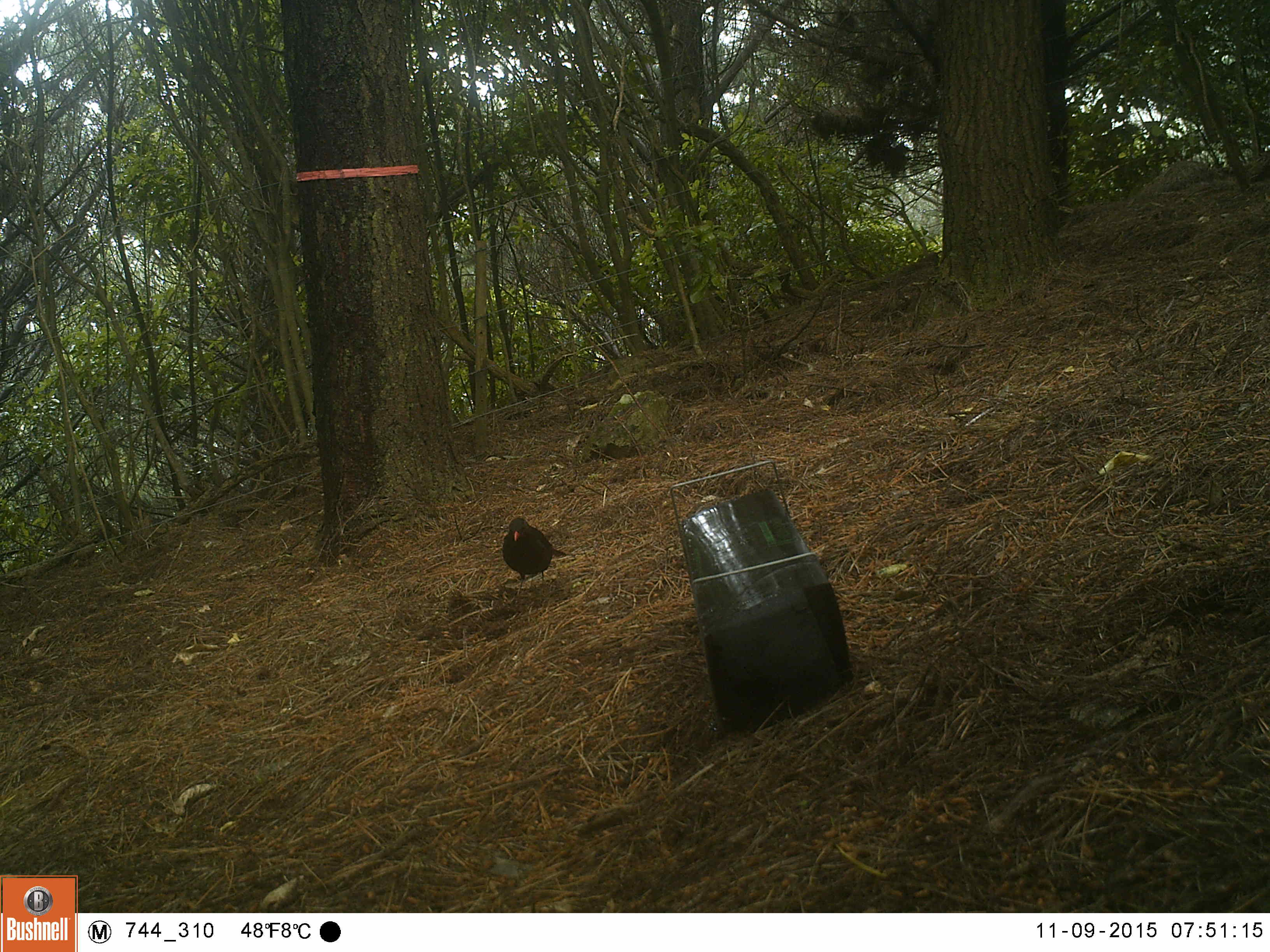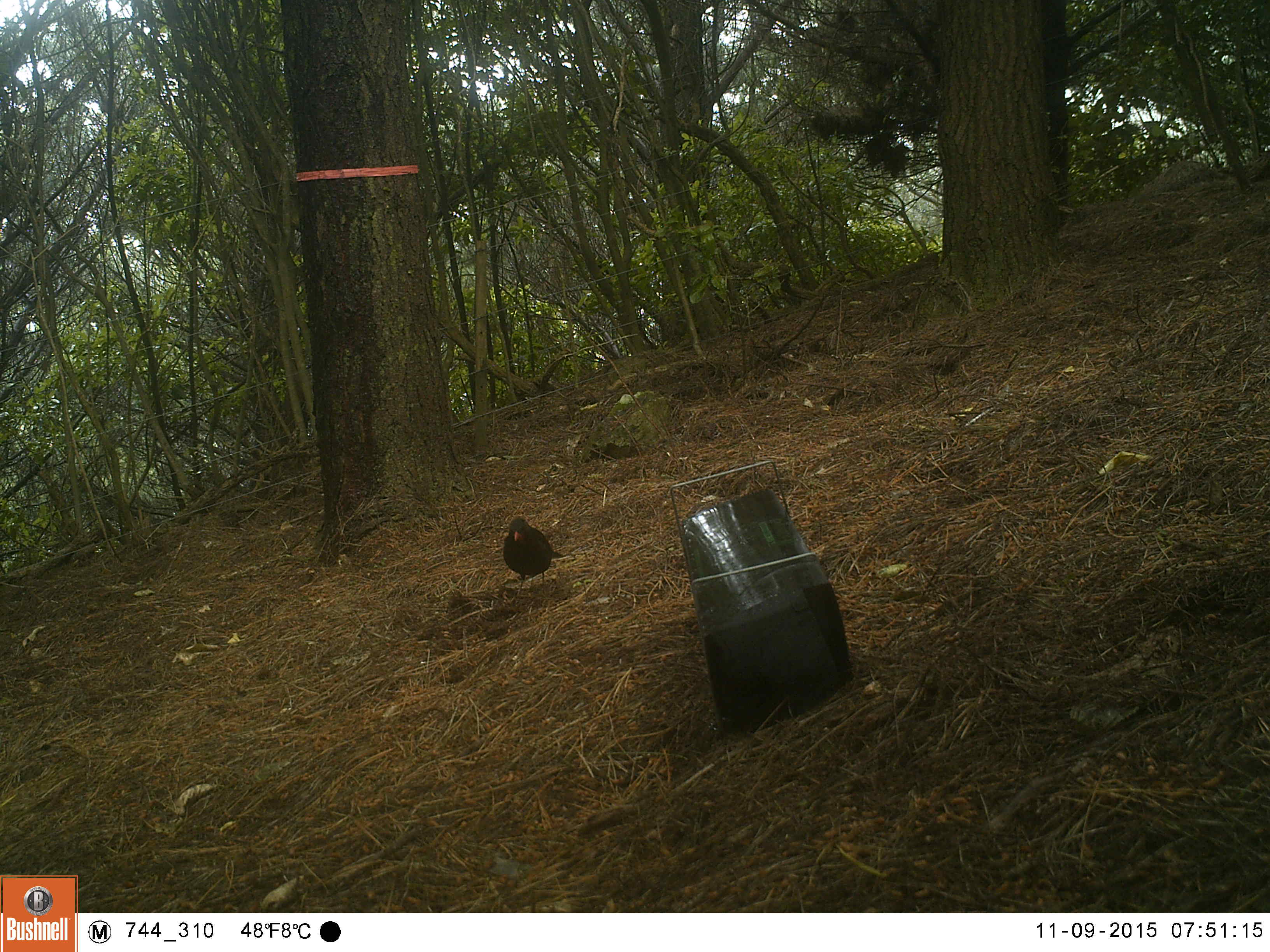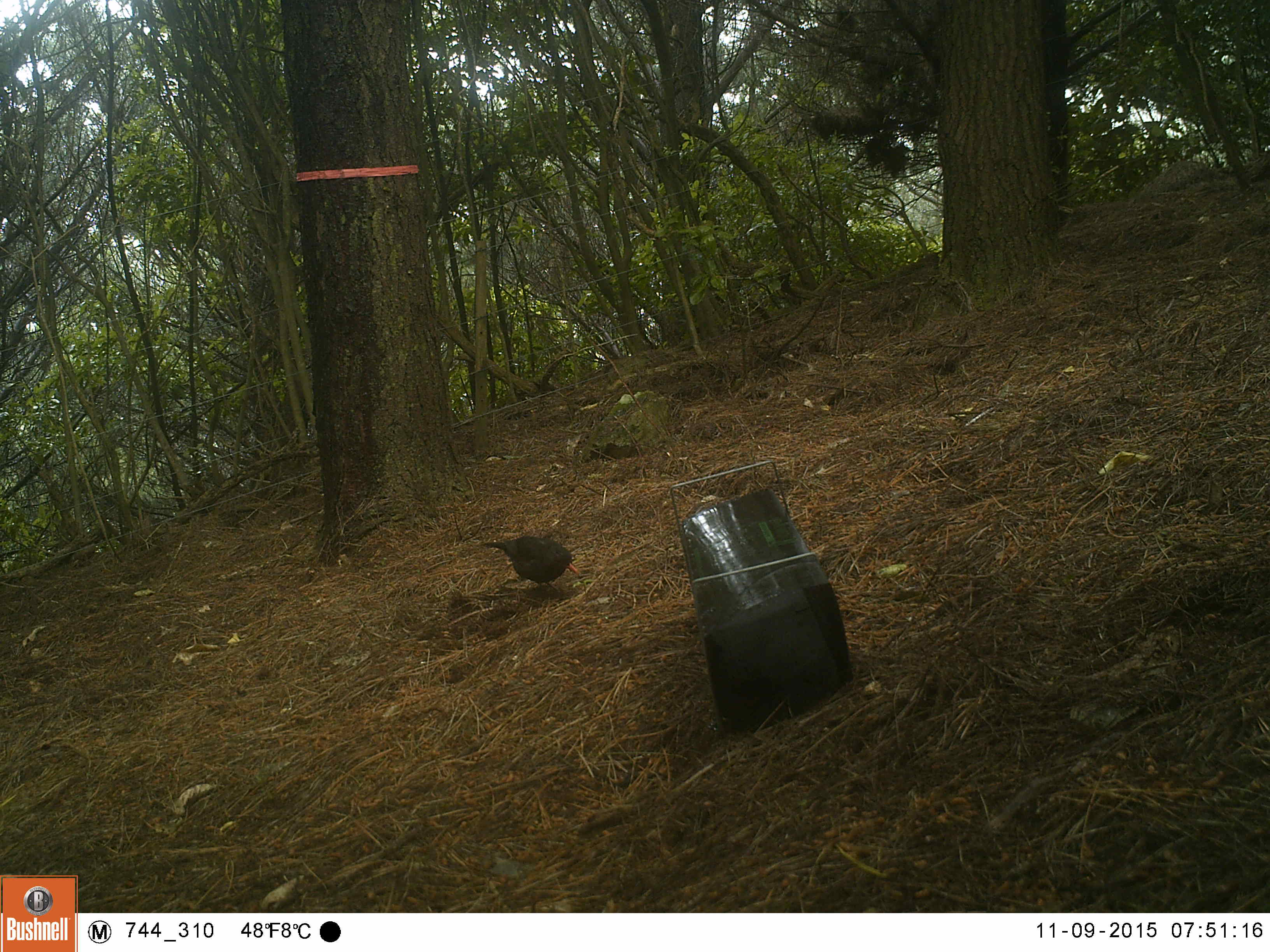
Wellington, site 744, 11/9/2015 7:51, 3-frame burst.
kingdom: Animalia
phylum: Chordata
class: Aves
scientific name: Aves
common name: bird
Bird (Aves).